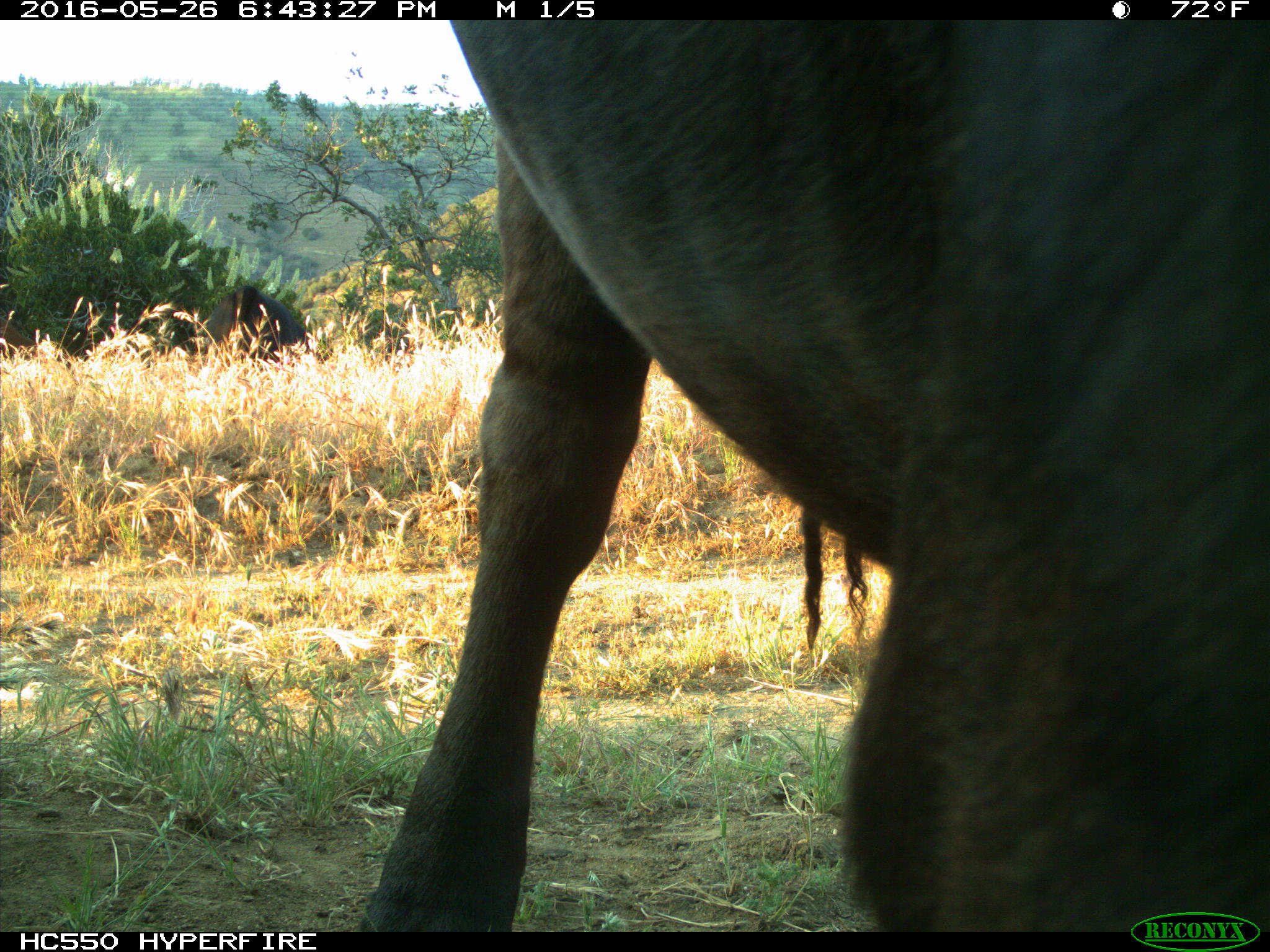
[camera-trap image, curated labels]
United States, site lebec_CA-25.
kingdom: Animalia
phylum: Chordata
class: Mammalia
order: Artiodactyla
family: Bovidae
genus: Bos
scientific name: Bos taurus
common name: domestic cow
Bos taurus (domestic cow).